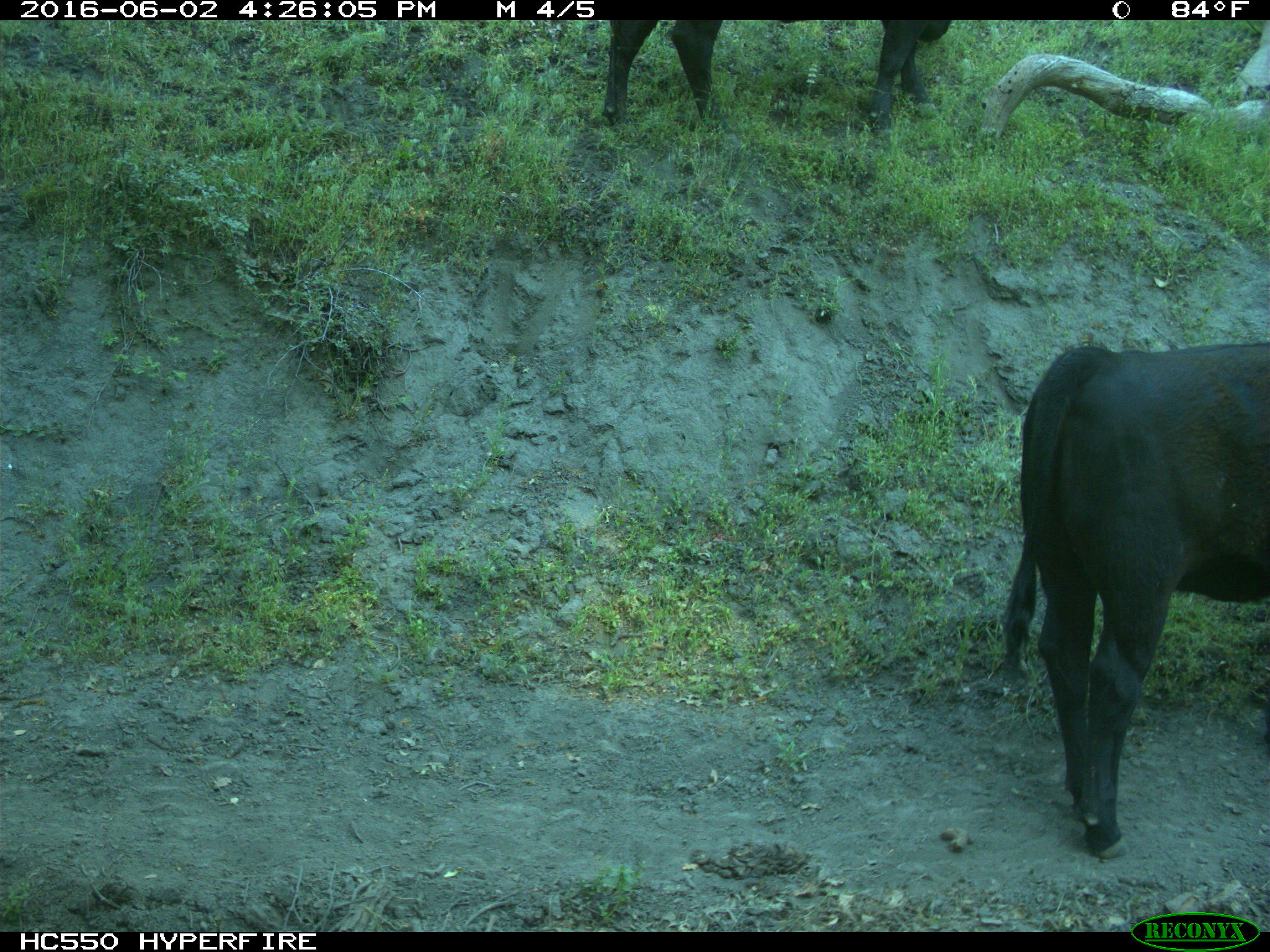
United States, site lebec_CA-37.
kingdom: Animalia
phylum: Chordata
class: Mammalia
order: Artiodactyla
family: Bovidae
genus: Bos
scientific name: Bos taurus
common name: domestic cow